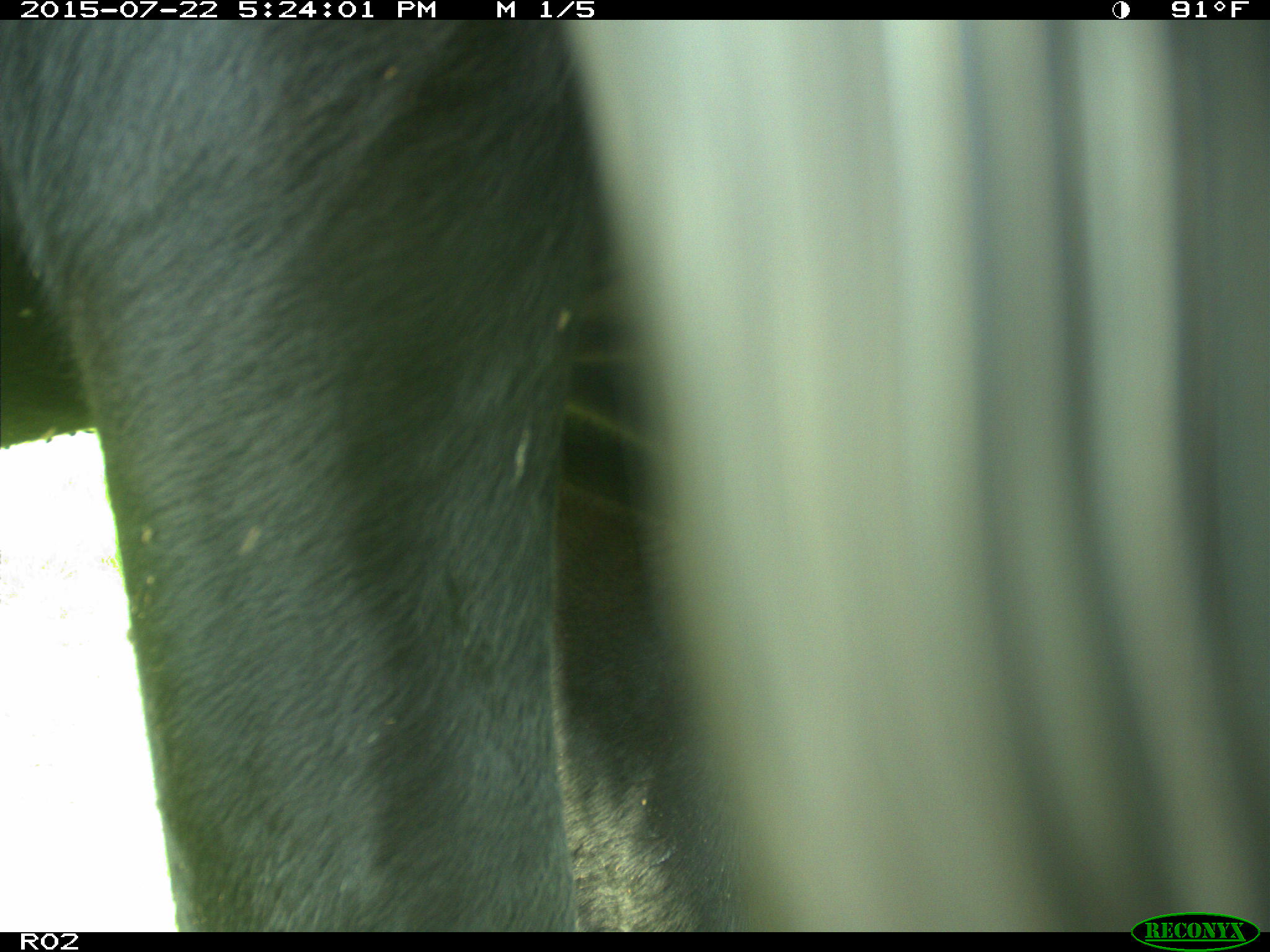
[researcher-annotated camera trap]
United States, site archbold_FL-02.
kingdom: Animalia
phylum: Chordata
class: Mammalia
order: Artiodactyla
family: Bovidae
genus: Bos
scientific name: Bos taurus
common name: domestic cow